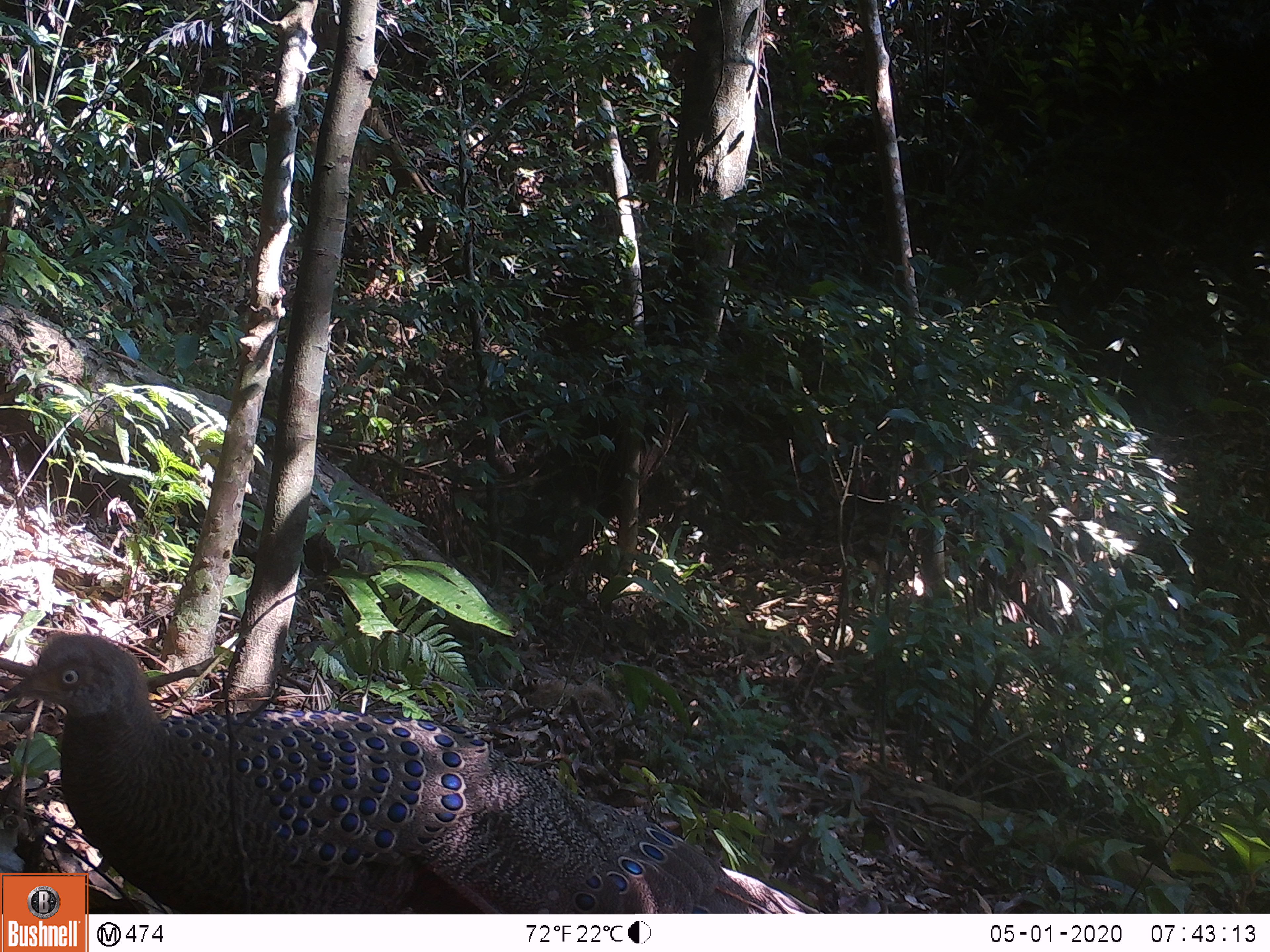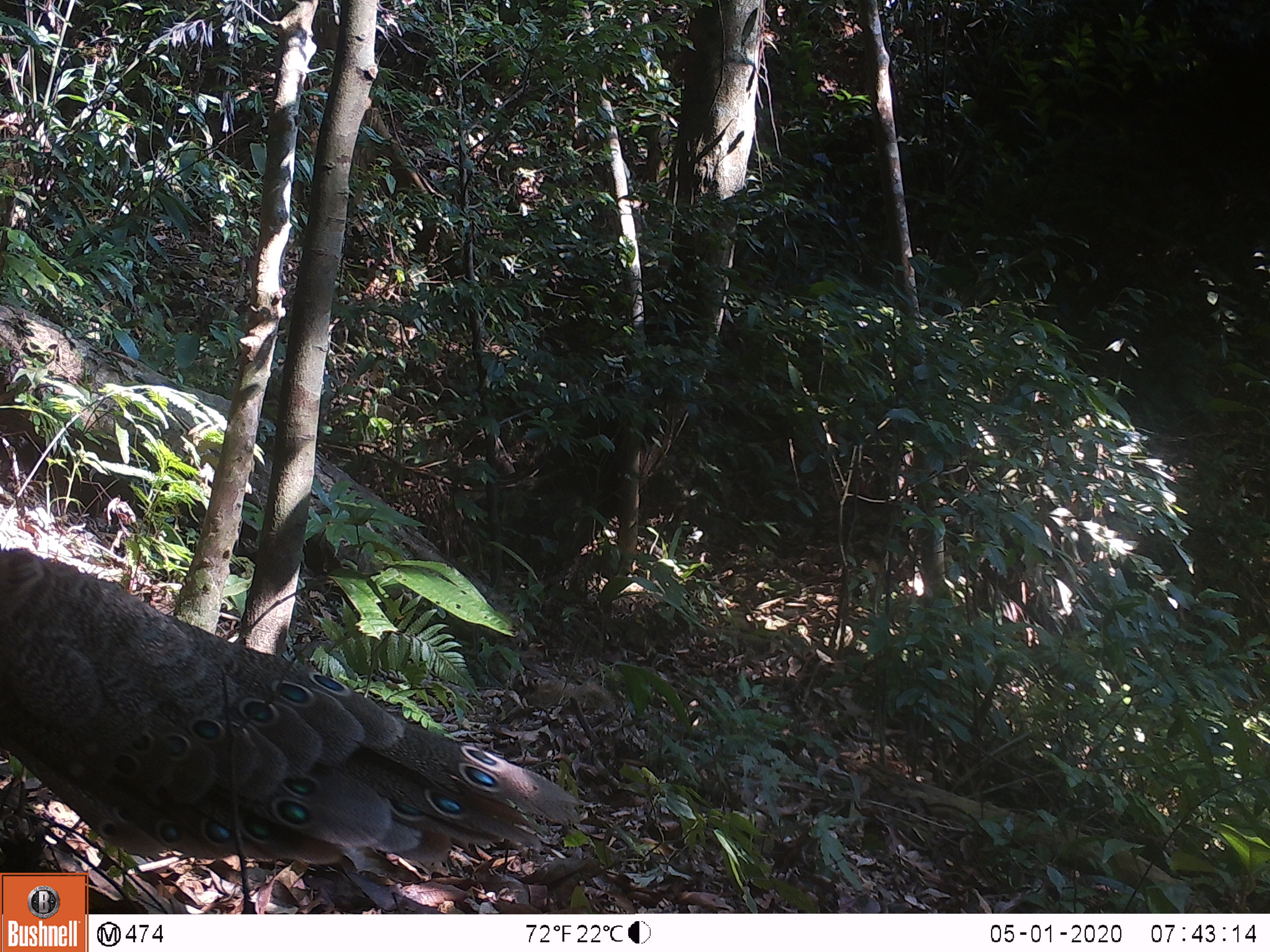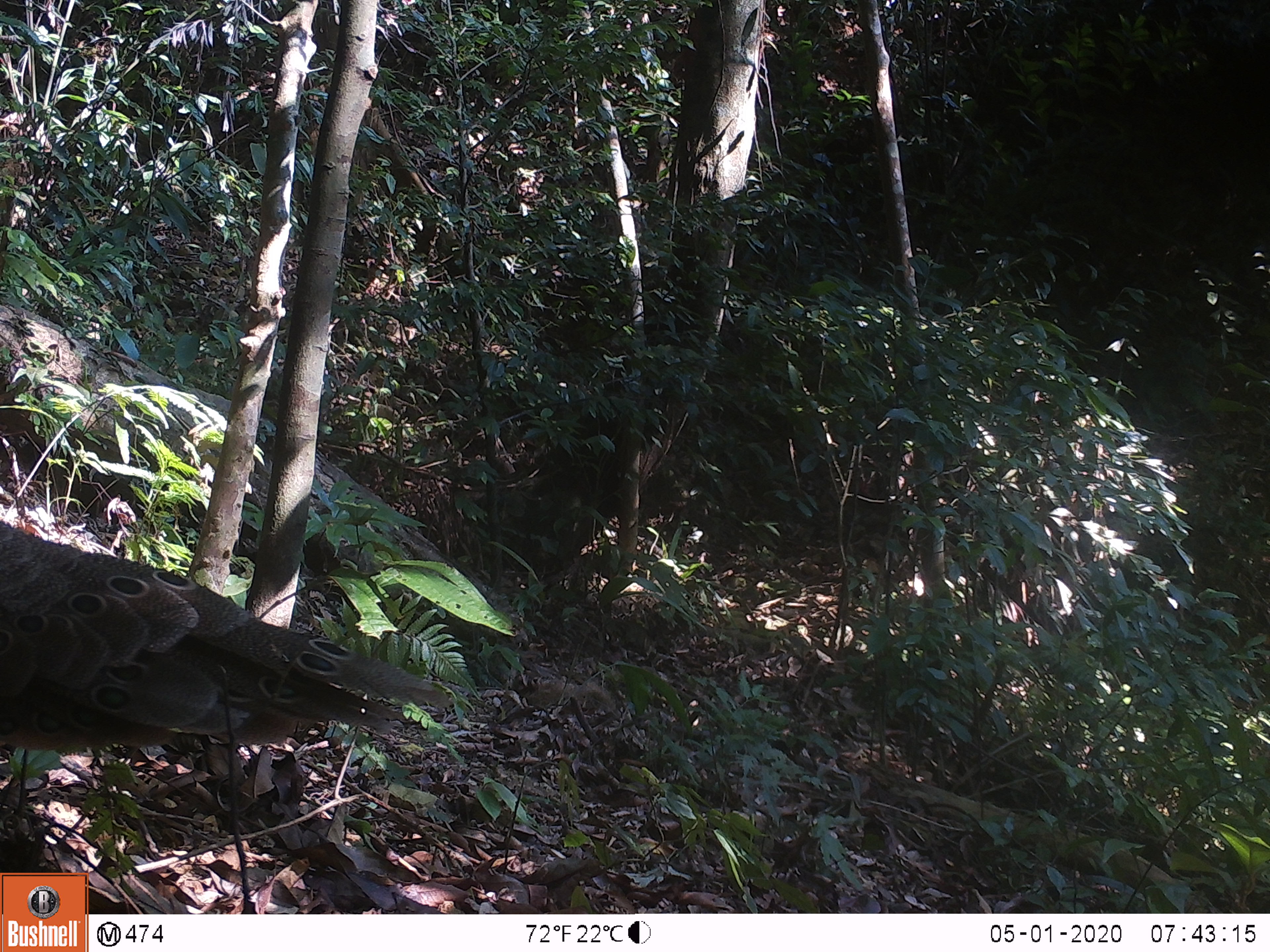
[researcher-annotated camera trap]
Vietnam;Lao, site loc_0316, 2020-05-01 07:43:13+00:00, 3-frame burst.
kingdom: Animalia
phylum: Chordata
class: Aves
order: Galliformes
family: Phasianidae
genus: Polyplectron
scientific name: Polyplectron bicalcaratum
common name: gray peacock-pheasant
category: grey peacock pheasant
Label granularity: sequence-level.